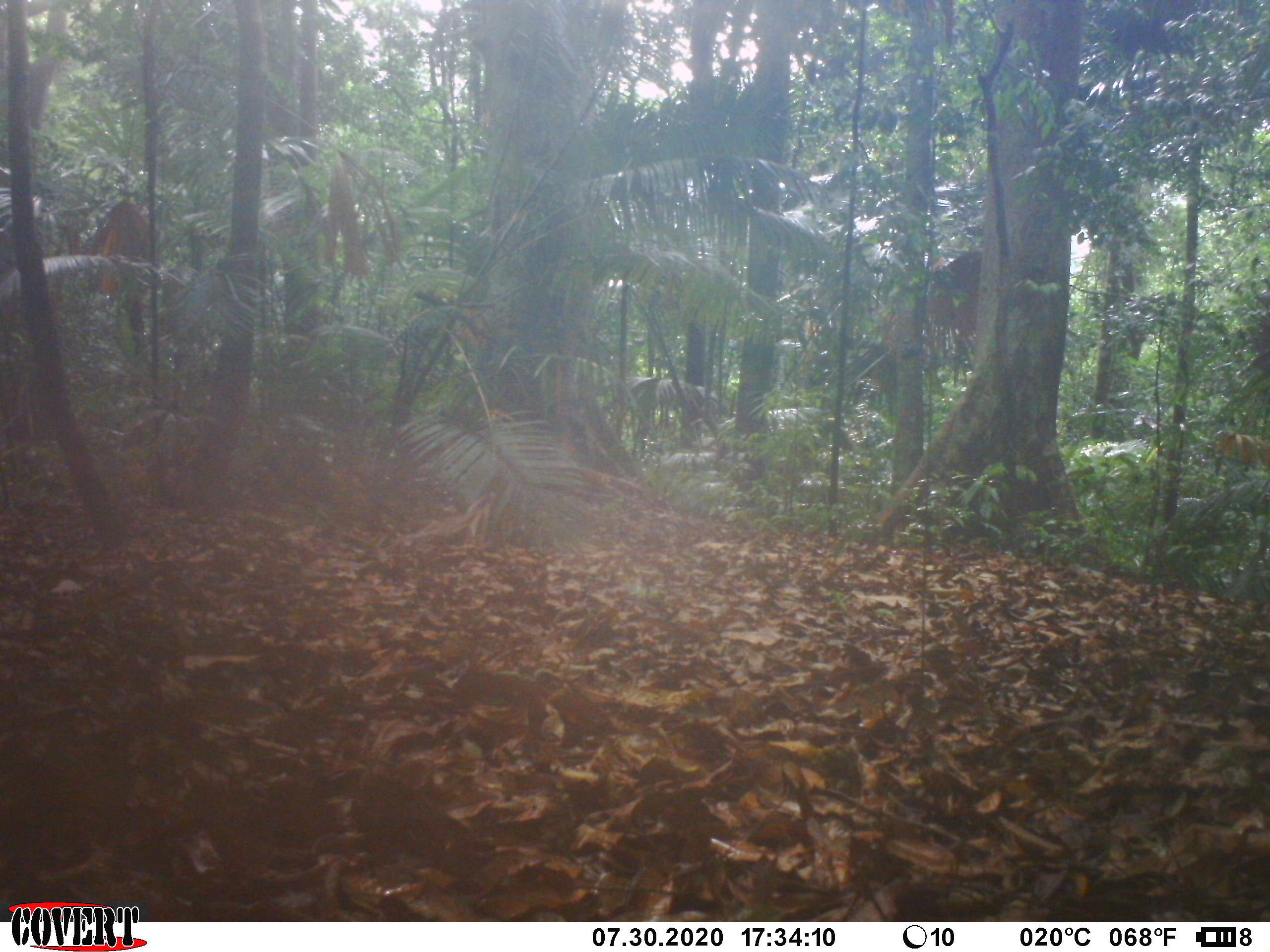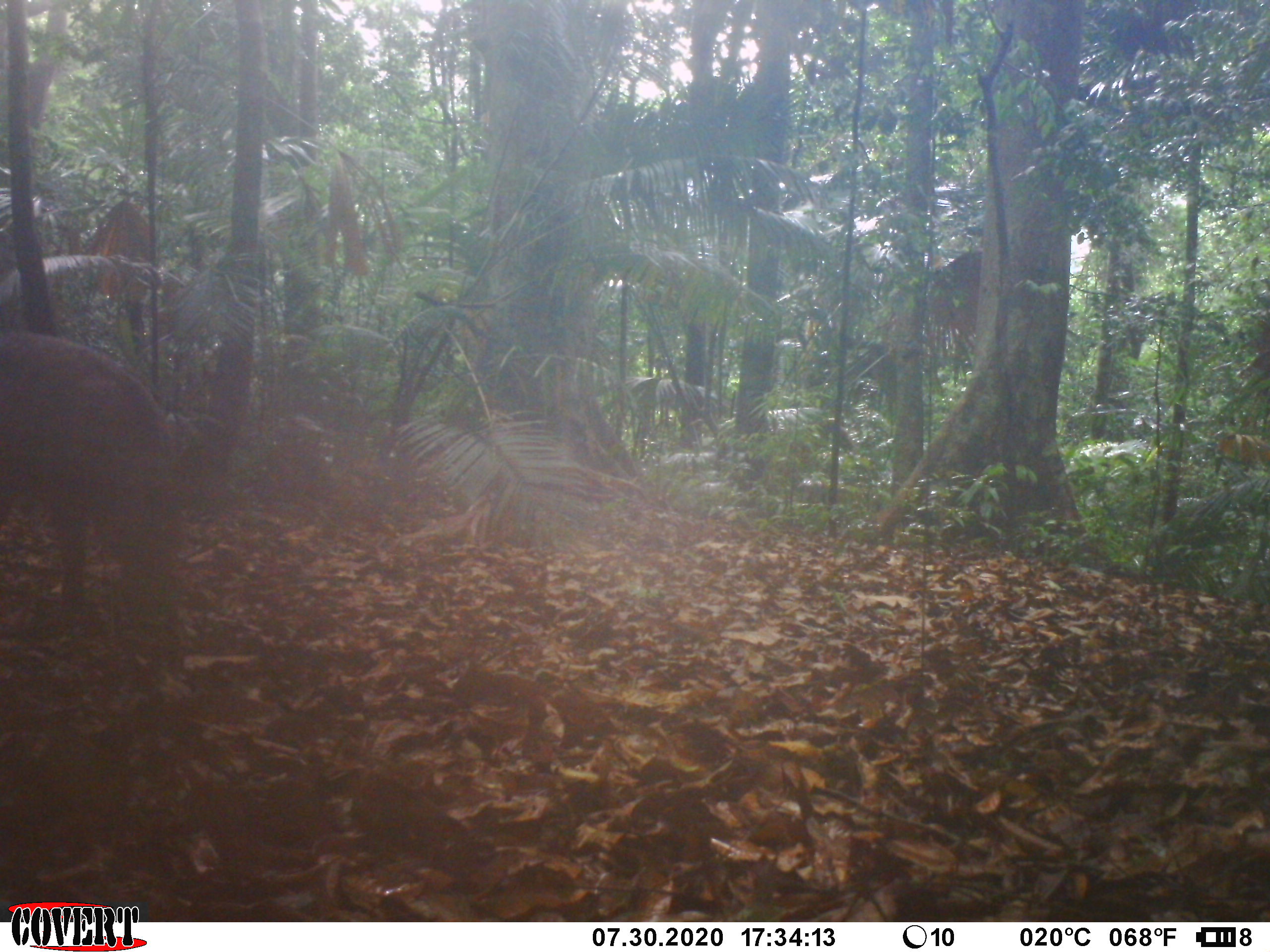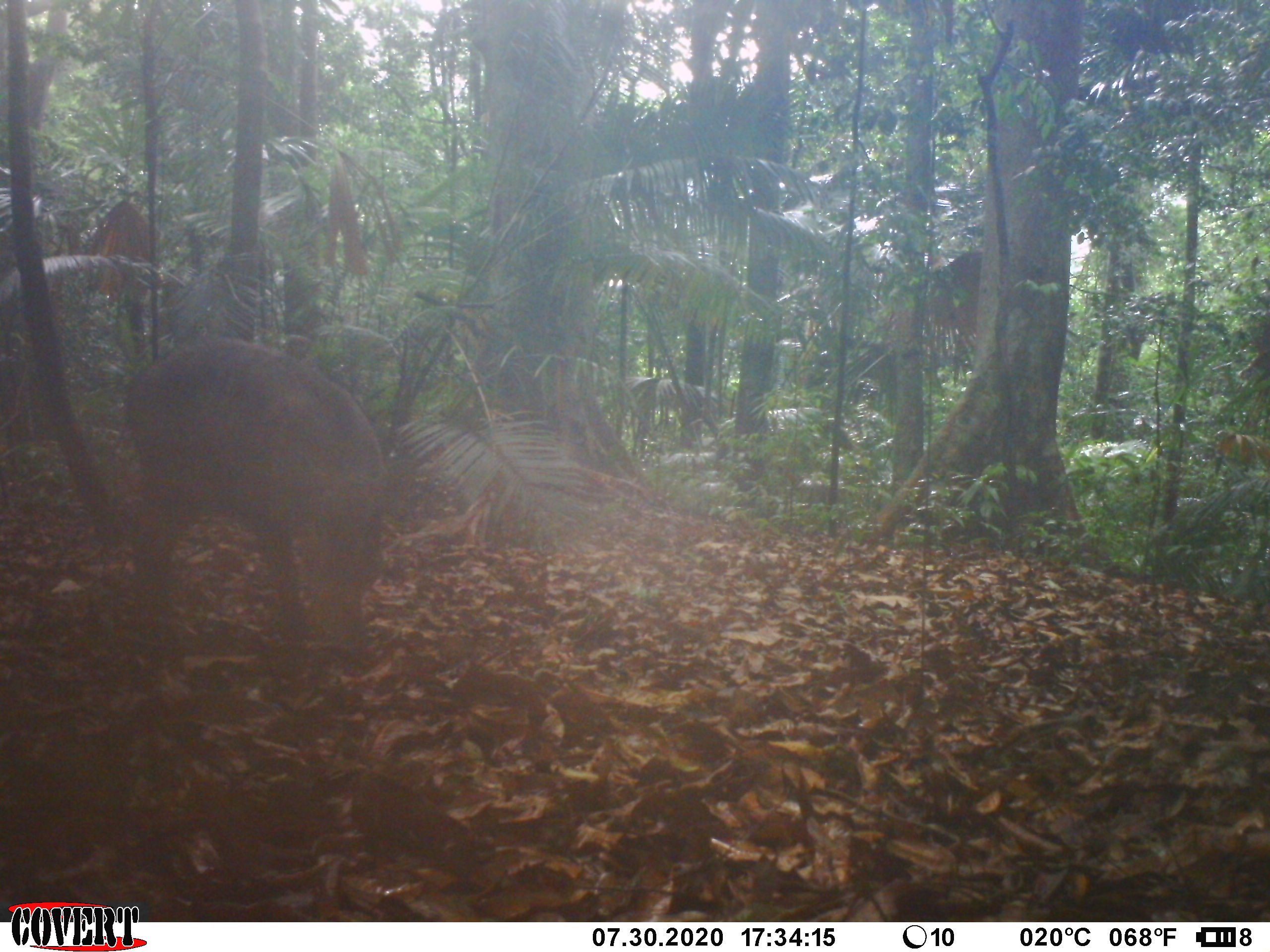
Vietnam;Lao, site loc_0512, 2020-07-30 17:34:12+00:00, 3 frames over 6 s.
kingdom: Animalia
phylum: Chordata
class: Mammalia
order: Artiodactyla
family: Suidae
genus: Sus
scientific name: Sus scrofa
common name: eurasian wild pig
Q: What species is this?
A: Eurasian wild pig (Sus scrofa).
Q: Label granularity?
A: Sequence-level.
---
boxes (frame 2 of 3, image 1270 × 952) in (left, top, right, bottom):
eurasian wild pig: (0, 332, 173, 624)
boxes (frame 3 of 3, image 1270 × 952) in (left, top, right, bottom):
eurasian wild pig: (123, 334, 386, 653)